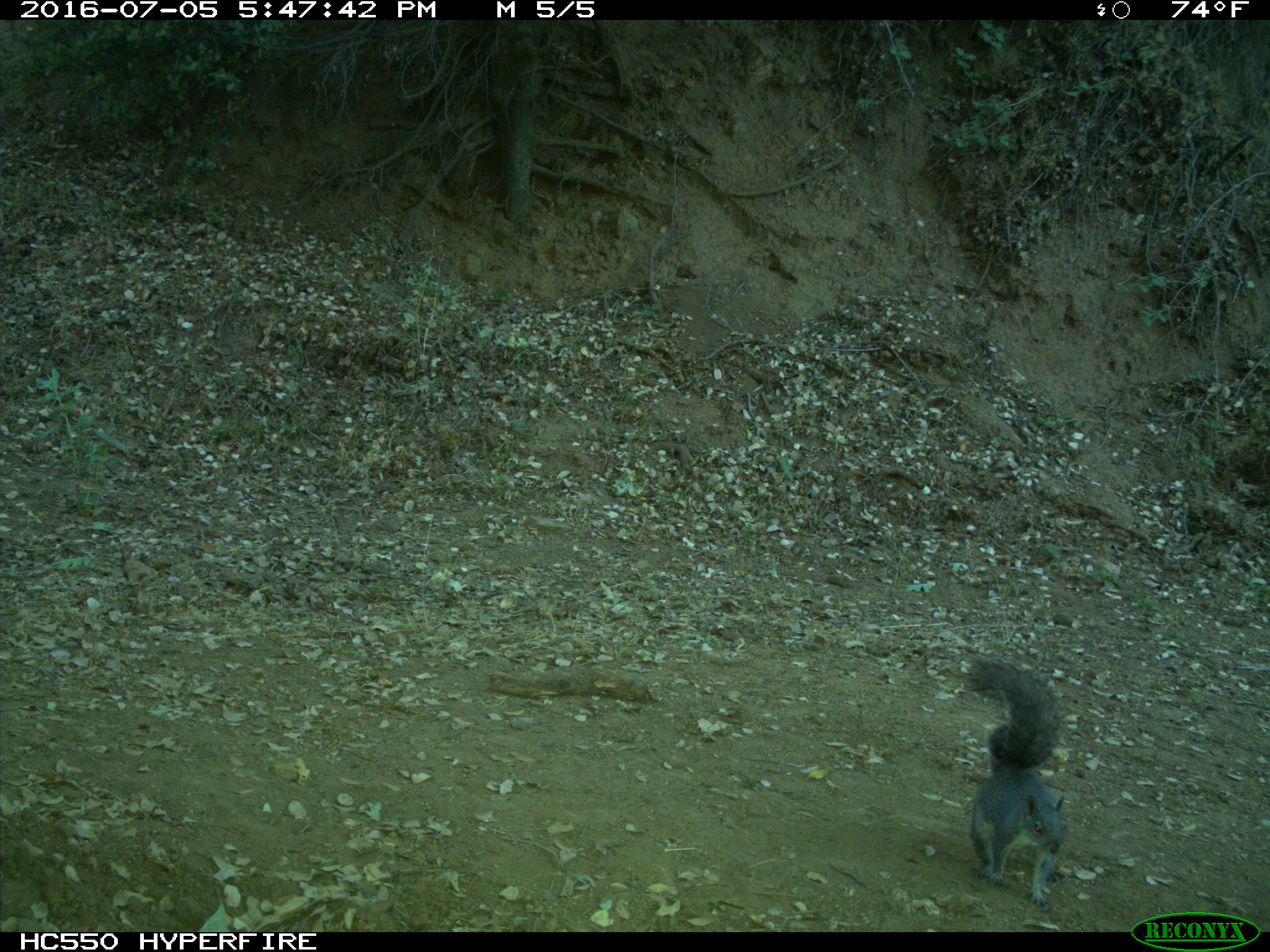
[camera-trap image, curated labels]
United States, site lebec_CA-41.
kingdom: Animalia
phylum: Chordata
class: Mammalia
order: Rodentia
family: Sciuridae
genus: Sciurus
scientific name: Sciurus carolinensis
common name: eastern gray squirrel